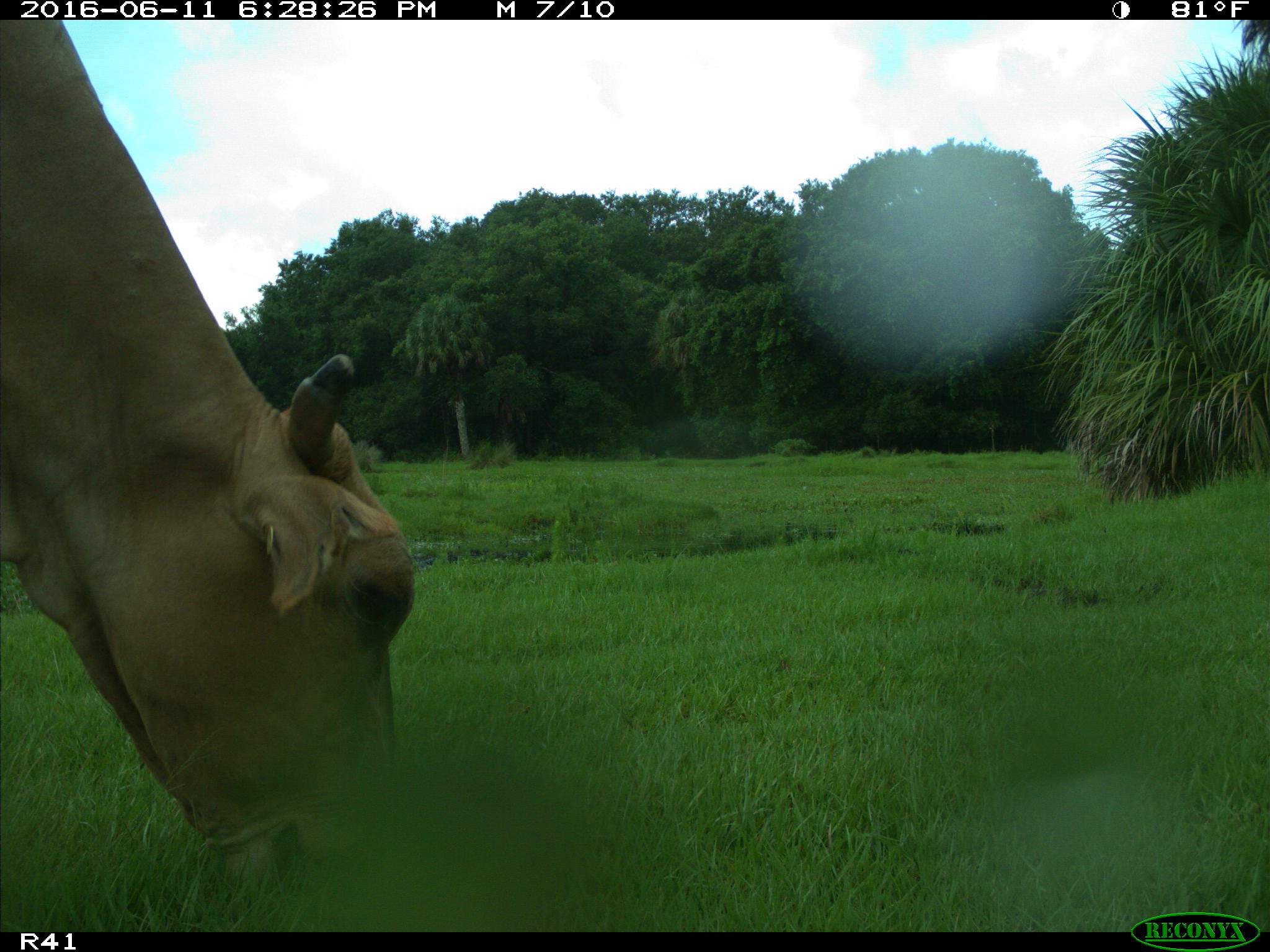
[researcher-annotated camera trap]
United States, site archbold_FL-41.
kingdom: Animalia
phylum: Chordata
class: Mammalia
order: Artiodactyla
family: Bovidae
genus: Bos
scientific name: Bos taurus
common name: domestic cow